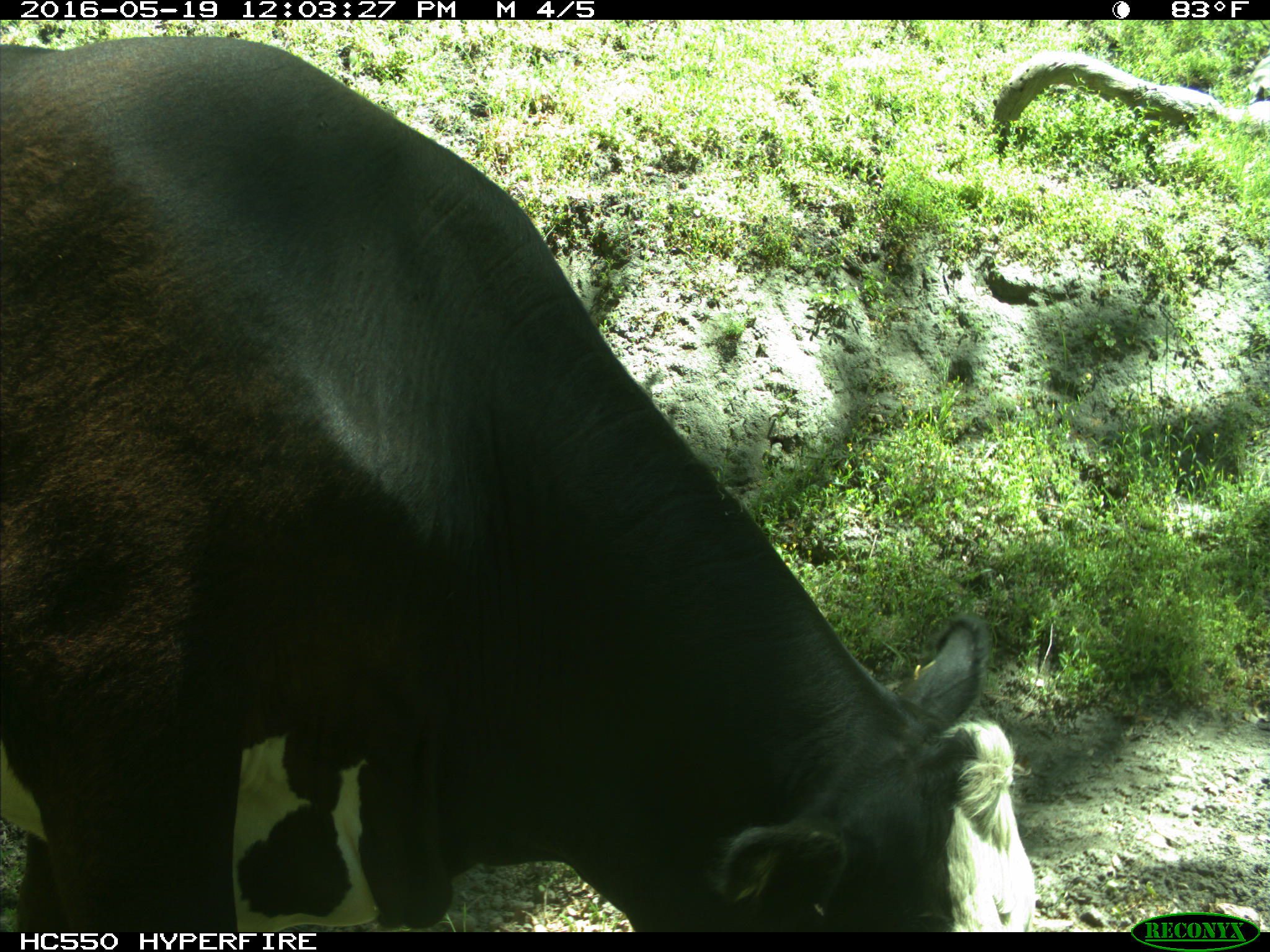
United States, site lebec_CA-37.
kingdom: Animalia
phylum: Chordata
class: Mammalia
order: Artiodactyla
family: Bovidae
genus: Bos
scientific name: Bos taurus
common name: domestic cow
Bos taurus (domestic cow).